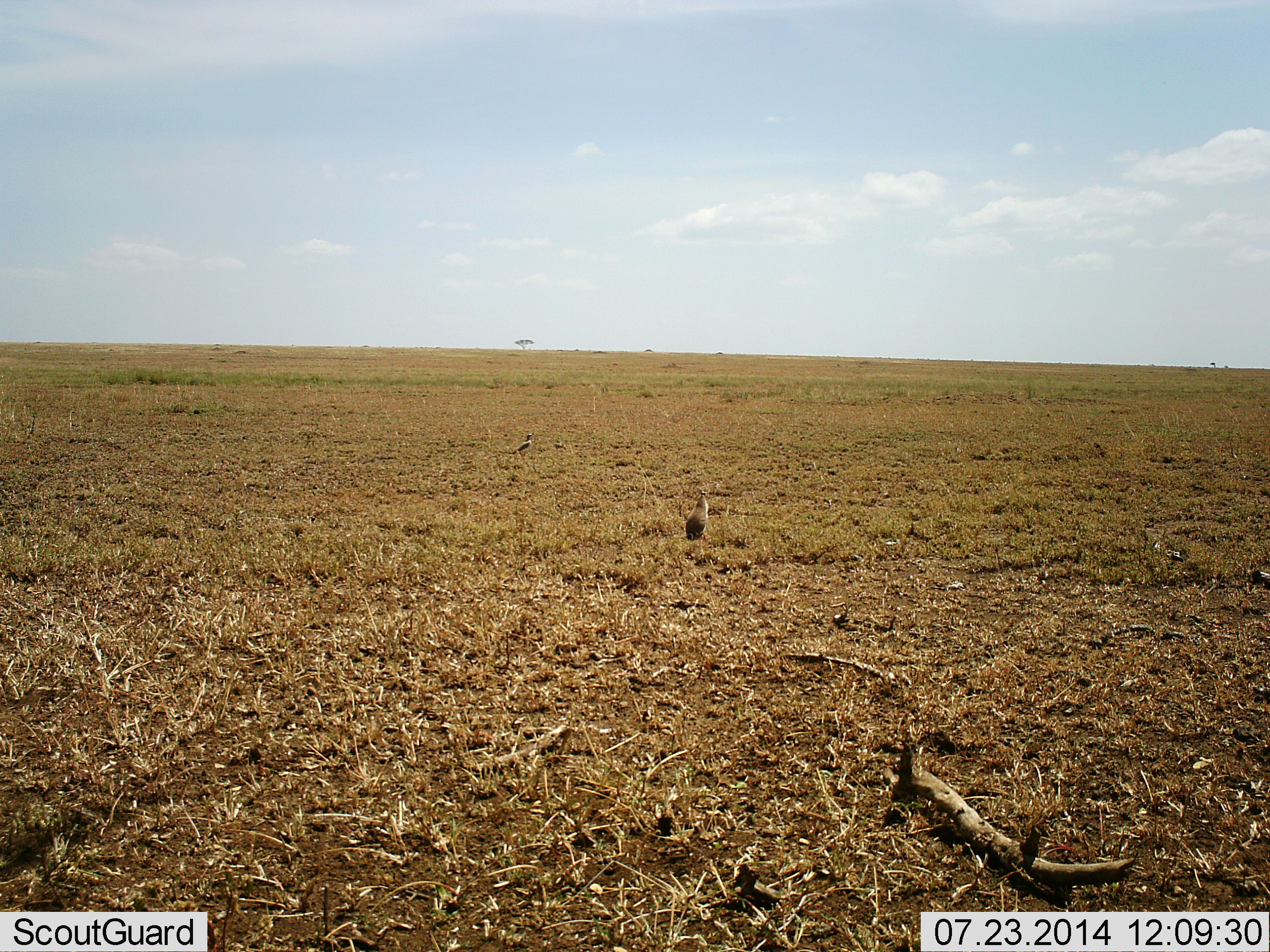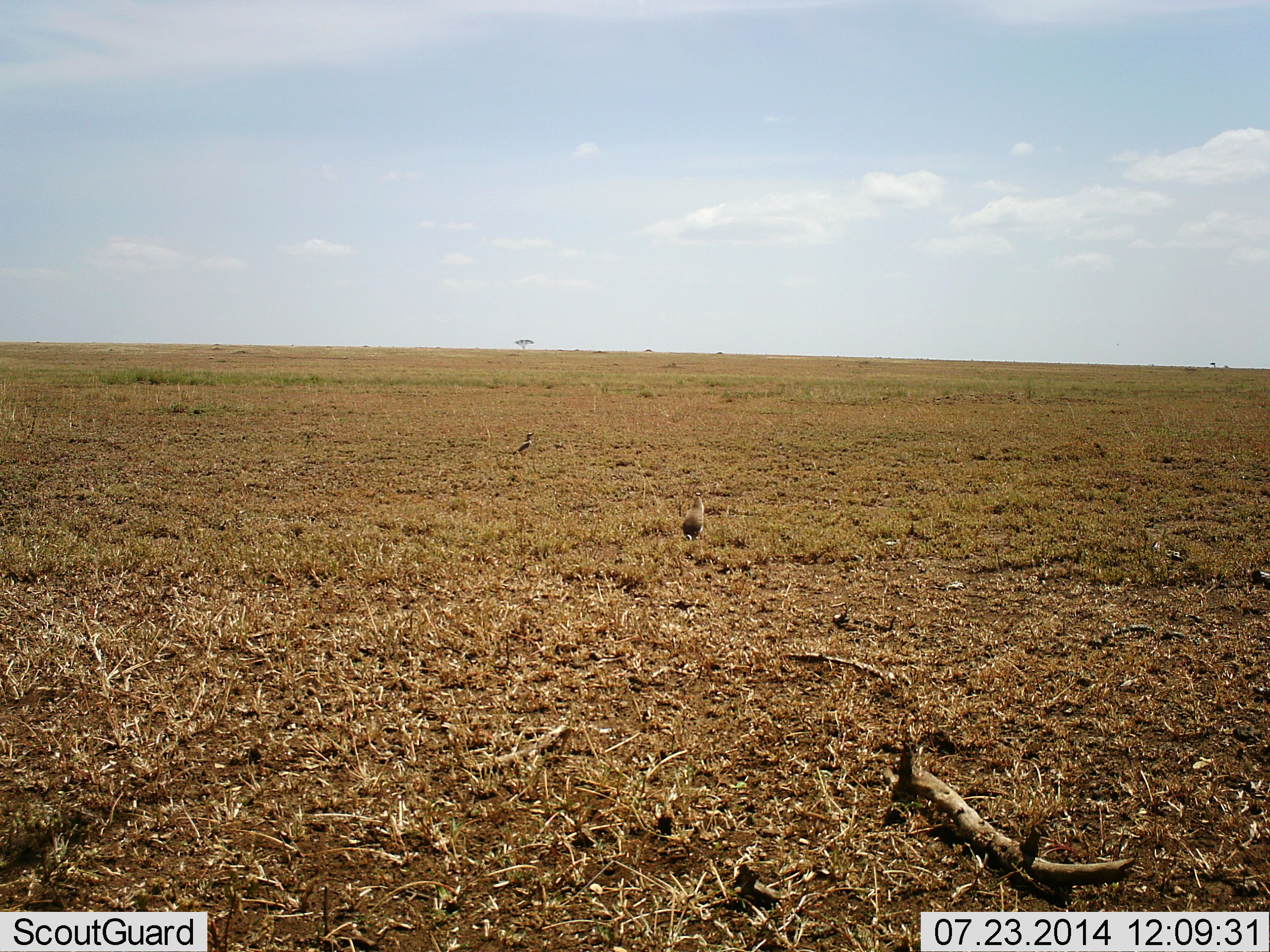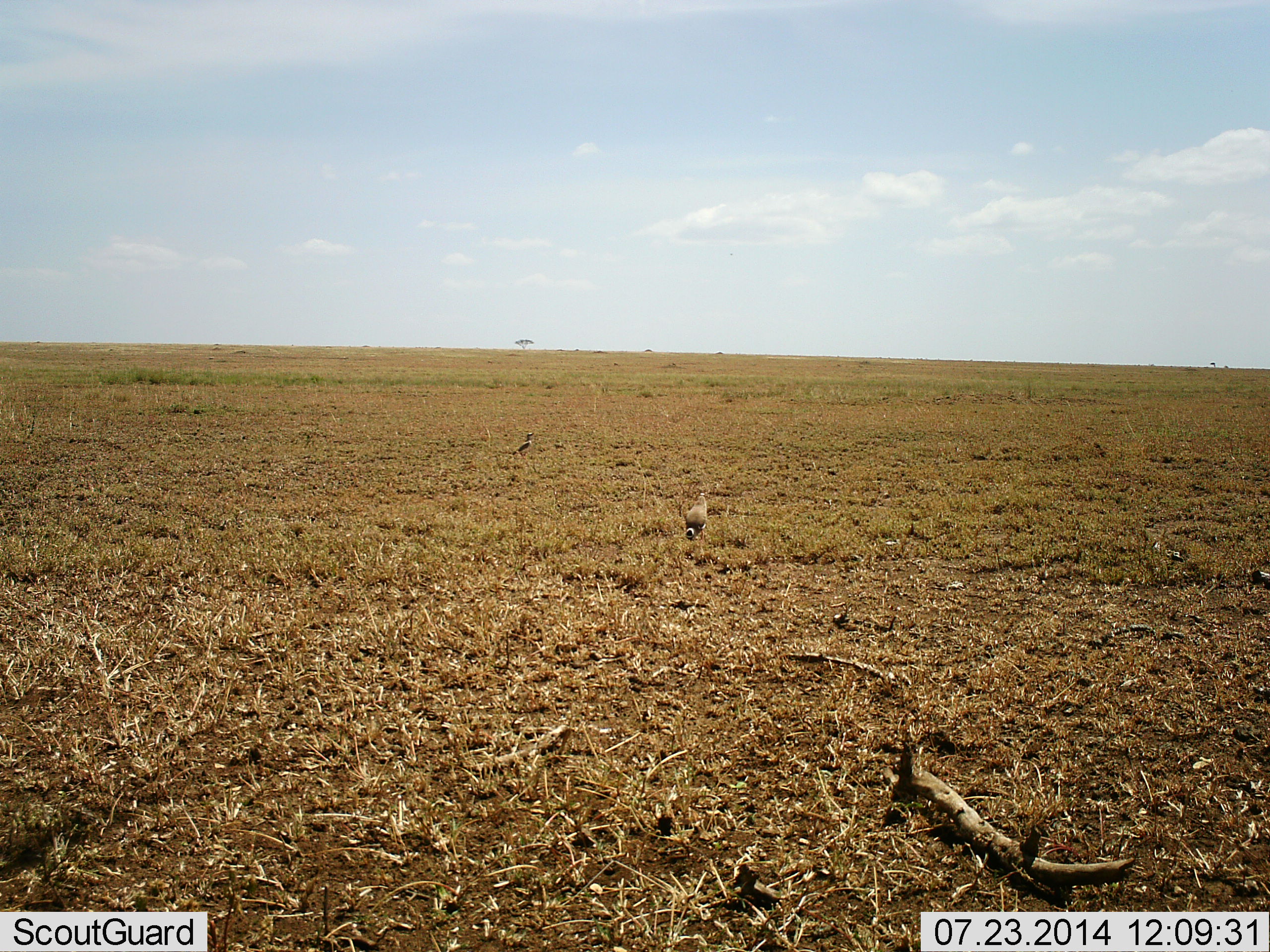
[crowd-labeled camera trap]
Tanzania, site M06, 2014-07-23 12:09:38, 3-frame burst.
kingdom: Animalia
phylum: Chordata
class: Aves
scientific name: Aves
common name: bird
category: otherbird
Otherbird (bird) (Aves), count 2. Behavior (volunteer vote fractions): standing 70%, resting 0%, moving 0%, interacting 0%. Young present (vote fraction): 0%. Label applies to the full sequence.